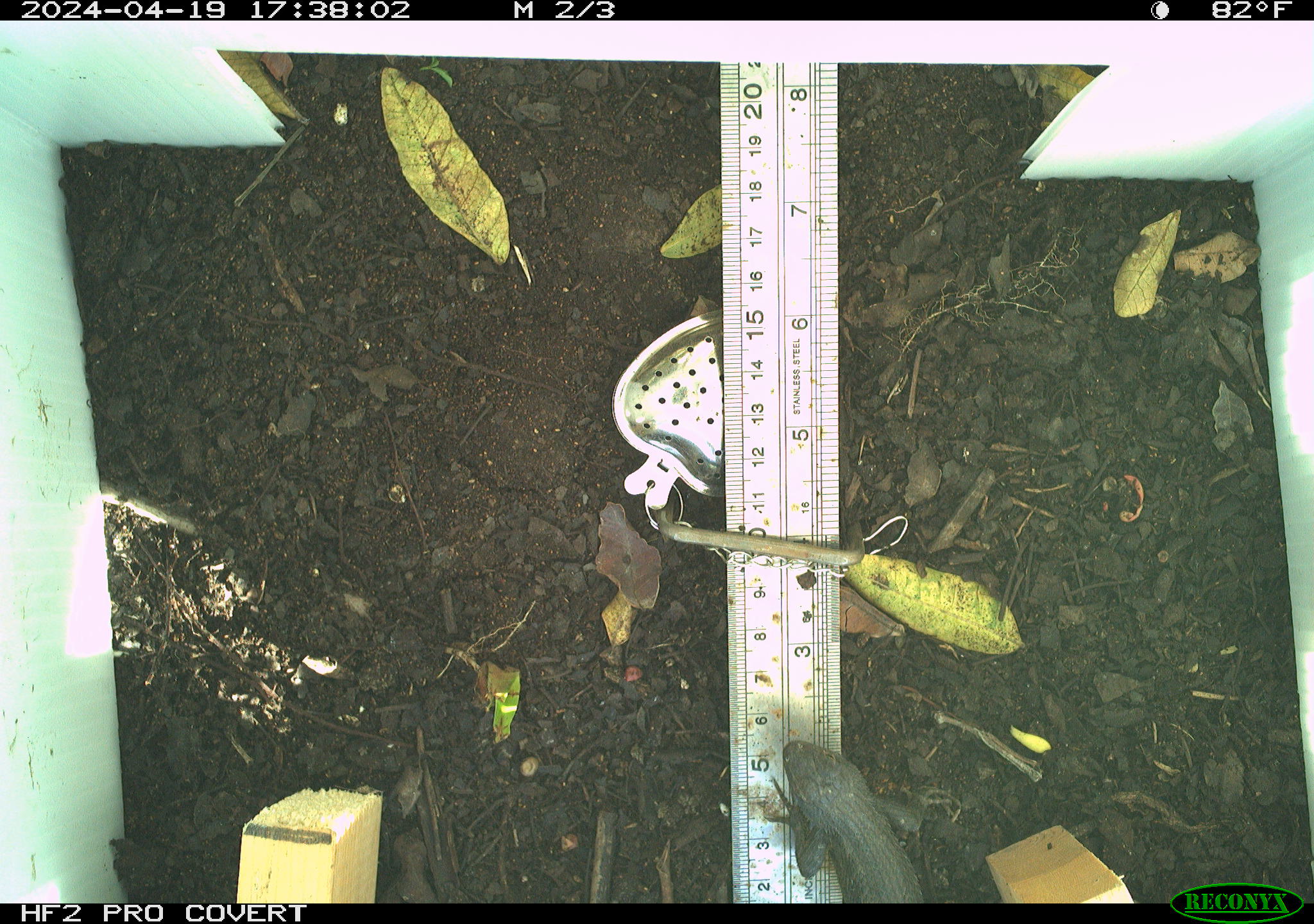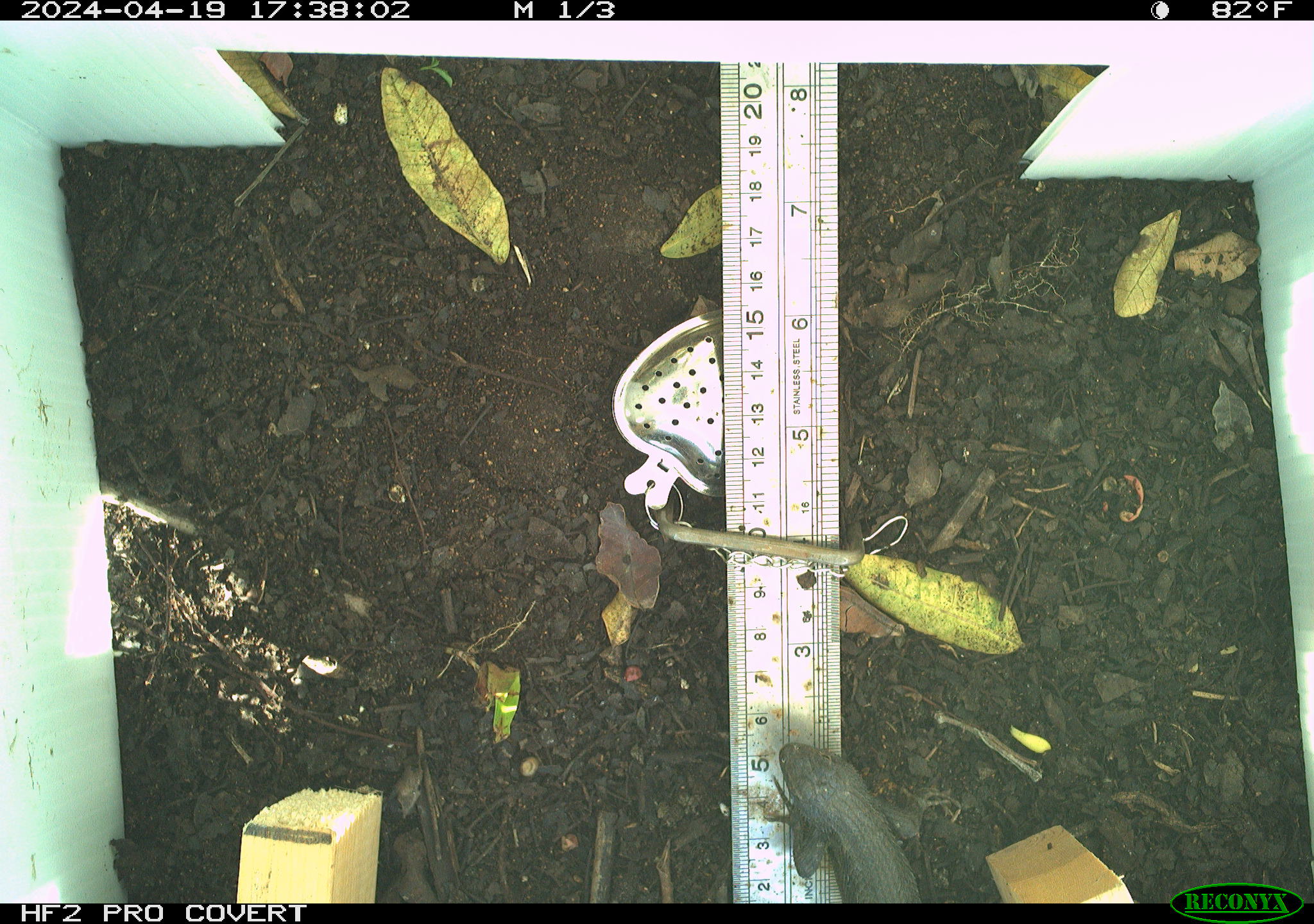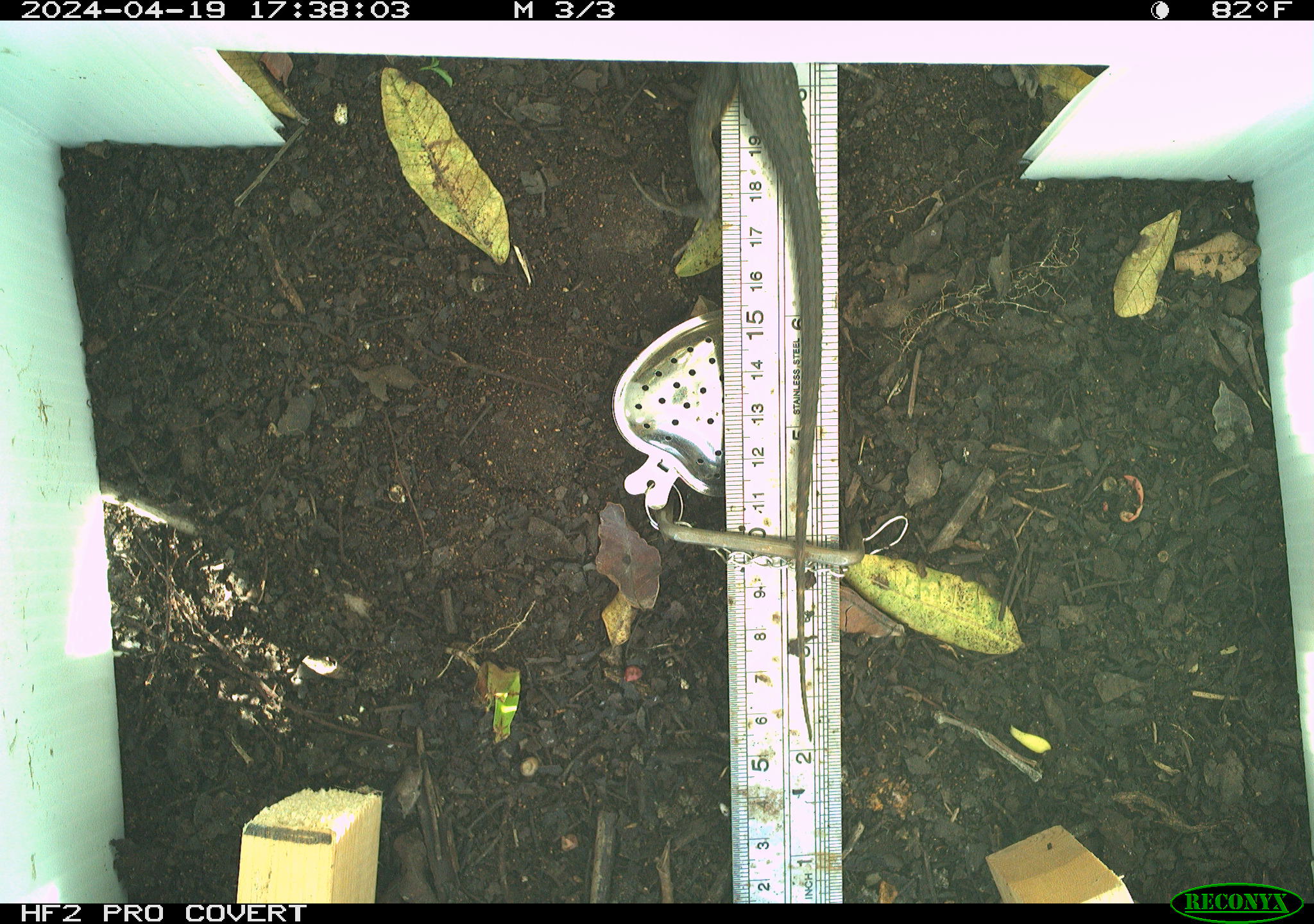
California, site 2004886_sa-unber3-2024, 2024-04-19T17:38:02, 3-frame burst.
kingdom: Animalia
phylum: Chordata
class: Reptilia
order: Squamata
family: Phrynosomatidae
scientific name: Phrynosomatidae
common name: phrynosomatid lizards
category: phrynosomatidae family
Phrynosomatidae family (phrynosomatid lizards) (Phrynosomatidae).